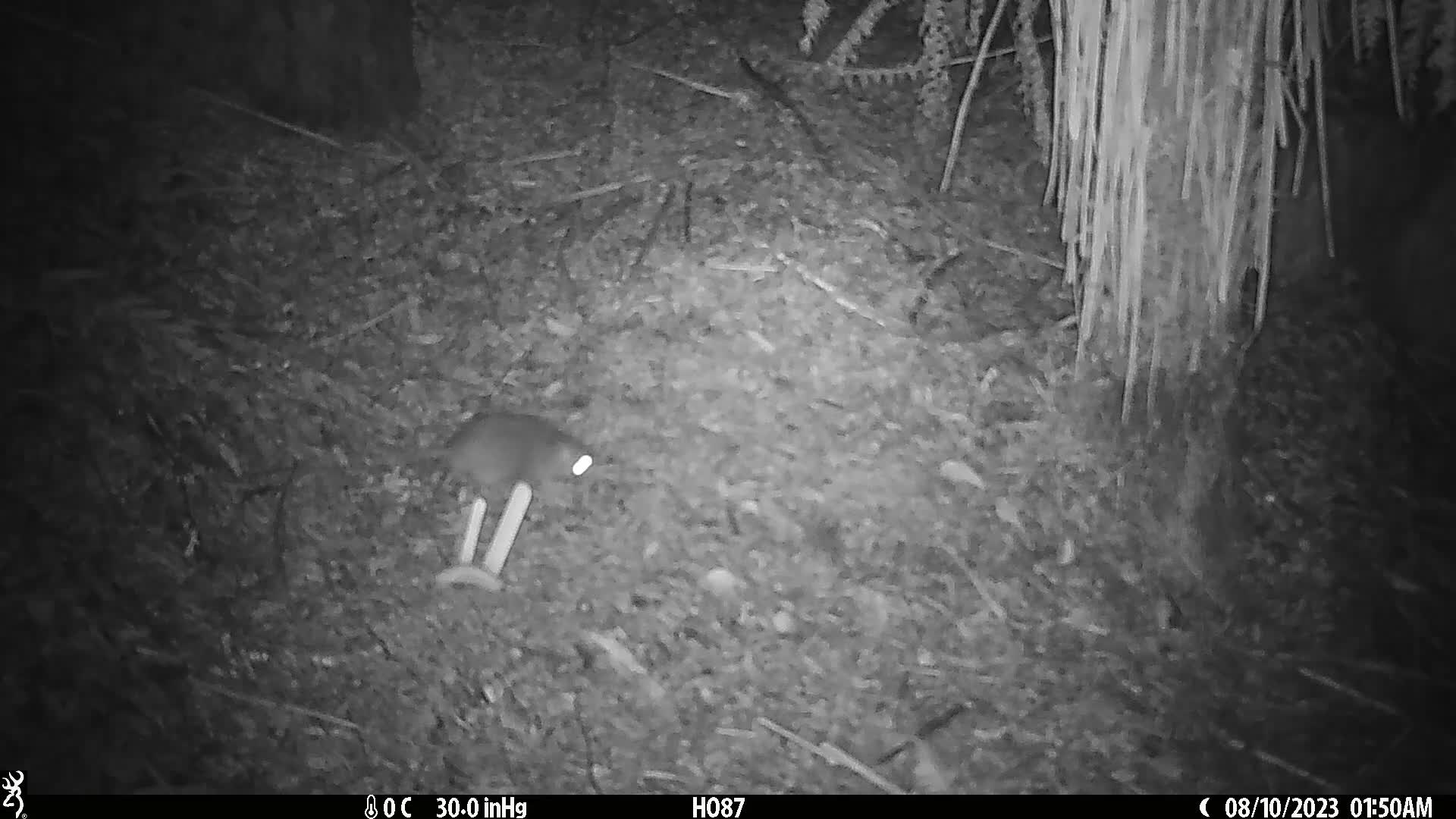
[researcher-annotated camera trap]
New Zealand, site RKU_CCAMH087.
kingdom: Animalia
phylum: Chordata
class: Mammalia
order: Rodentia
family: Muridae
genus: Rattus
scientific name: Rattus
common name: rat